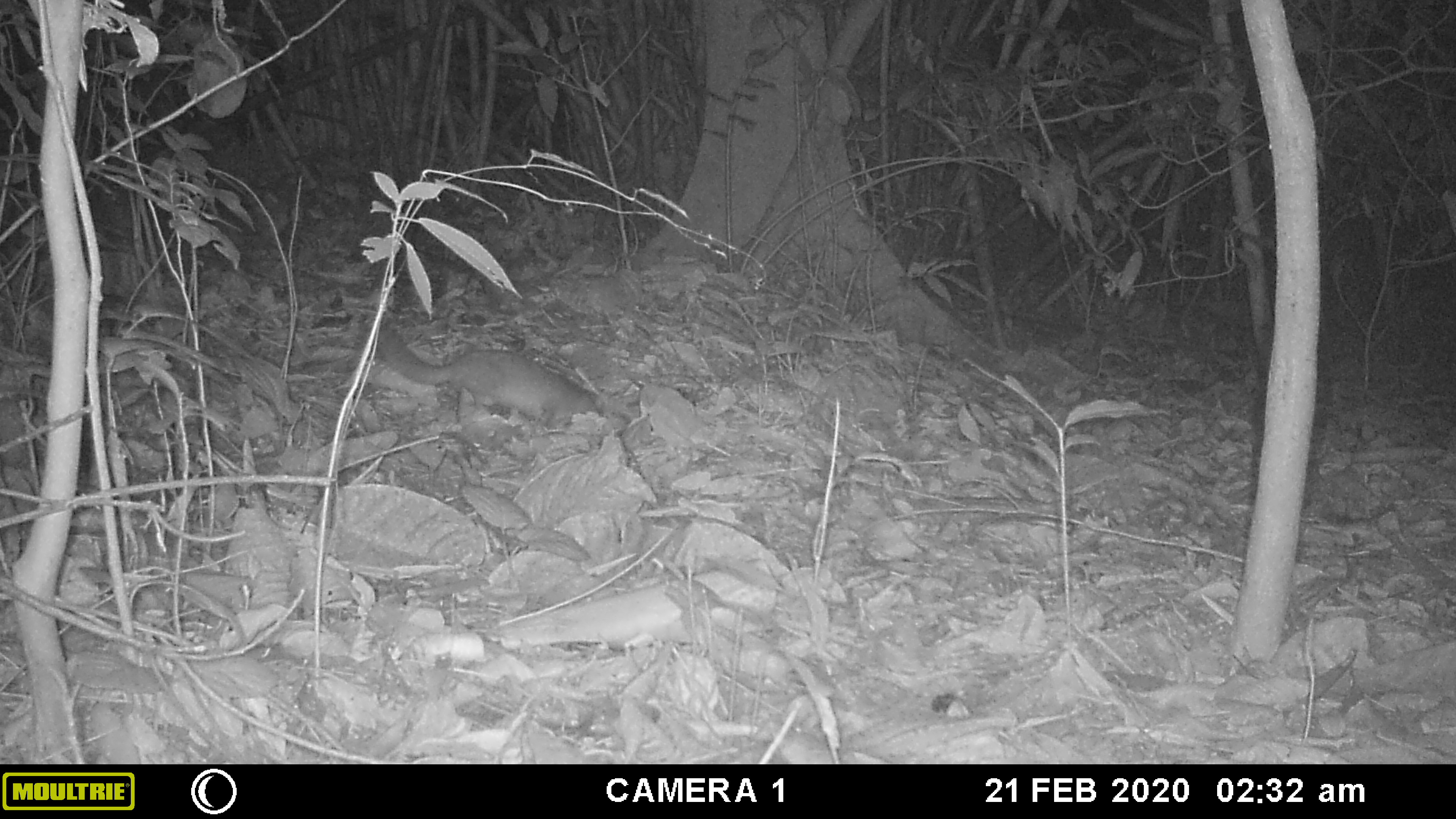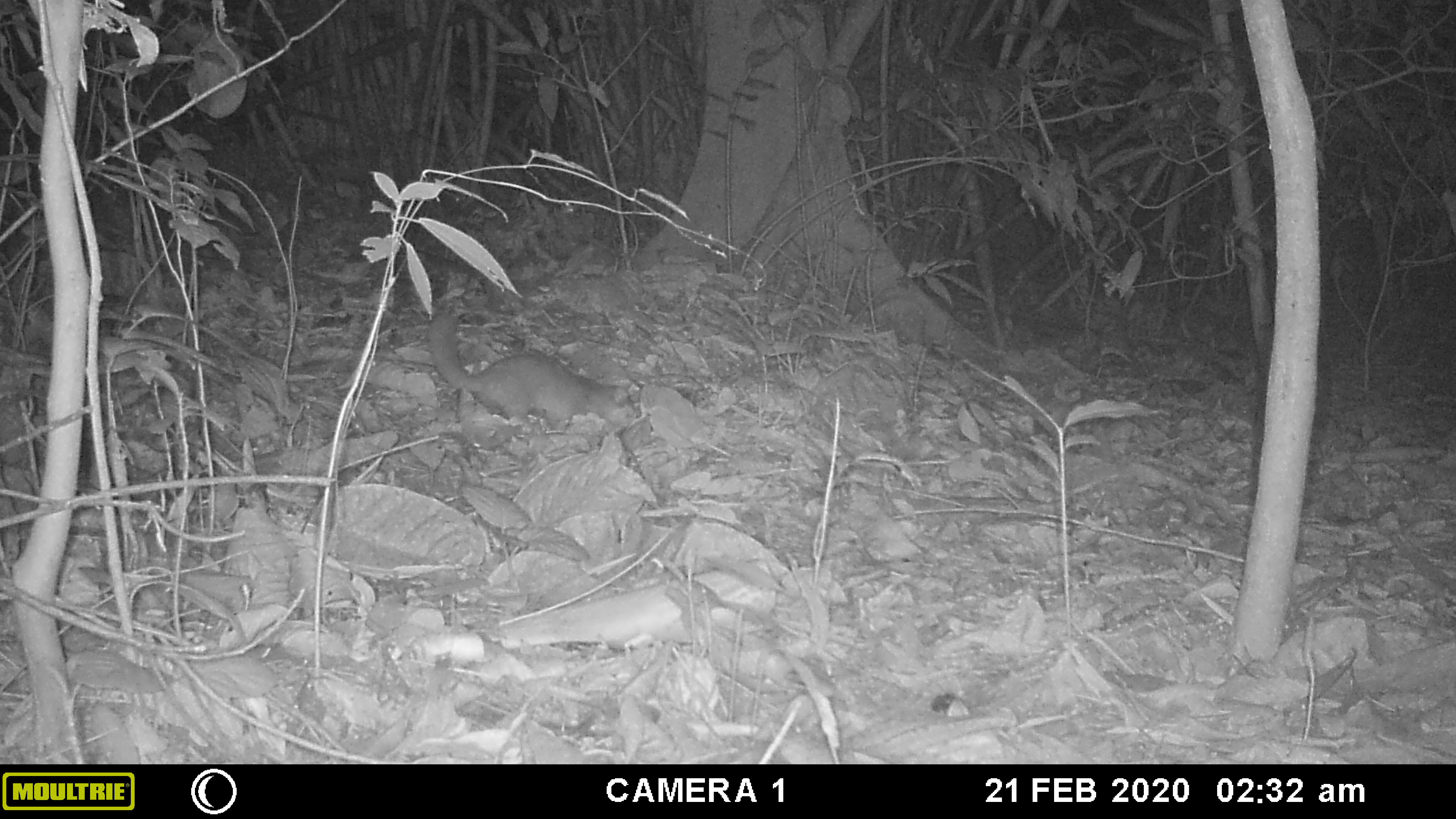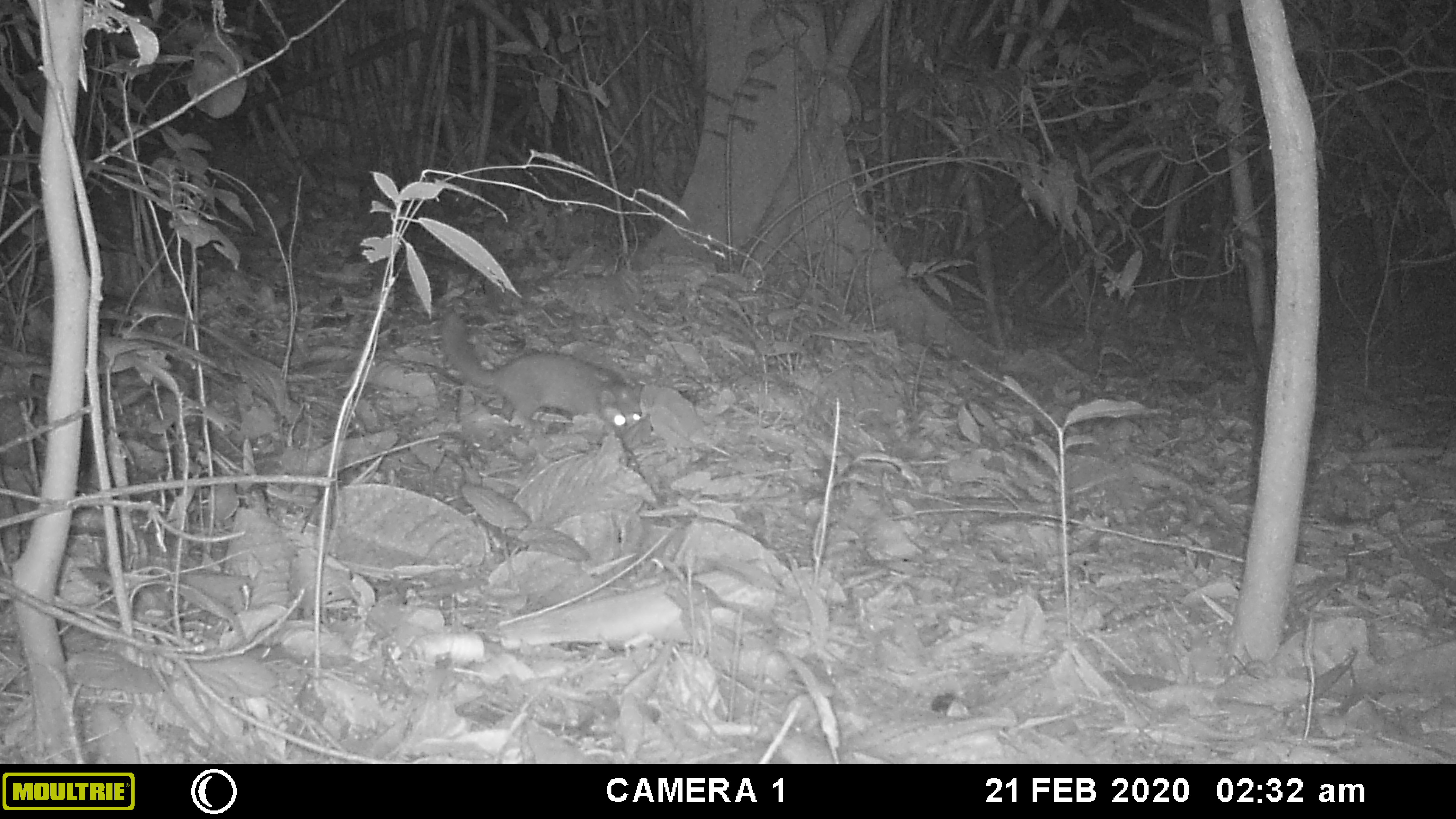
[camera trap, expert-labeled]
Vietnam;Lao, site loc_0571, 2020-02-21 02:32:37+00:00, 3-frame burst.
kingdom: Animalia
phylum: Chordata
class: Mammalia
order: Carnivora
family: Mustelidae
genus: Melogale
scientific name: Melogale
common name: ferret badger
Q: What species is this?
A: Ferret badger (Melogale).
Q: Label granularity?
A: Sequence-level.